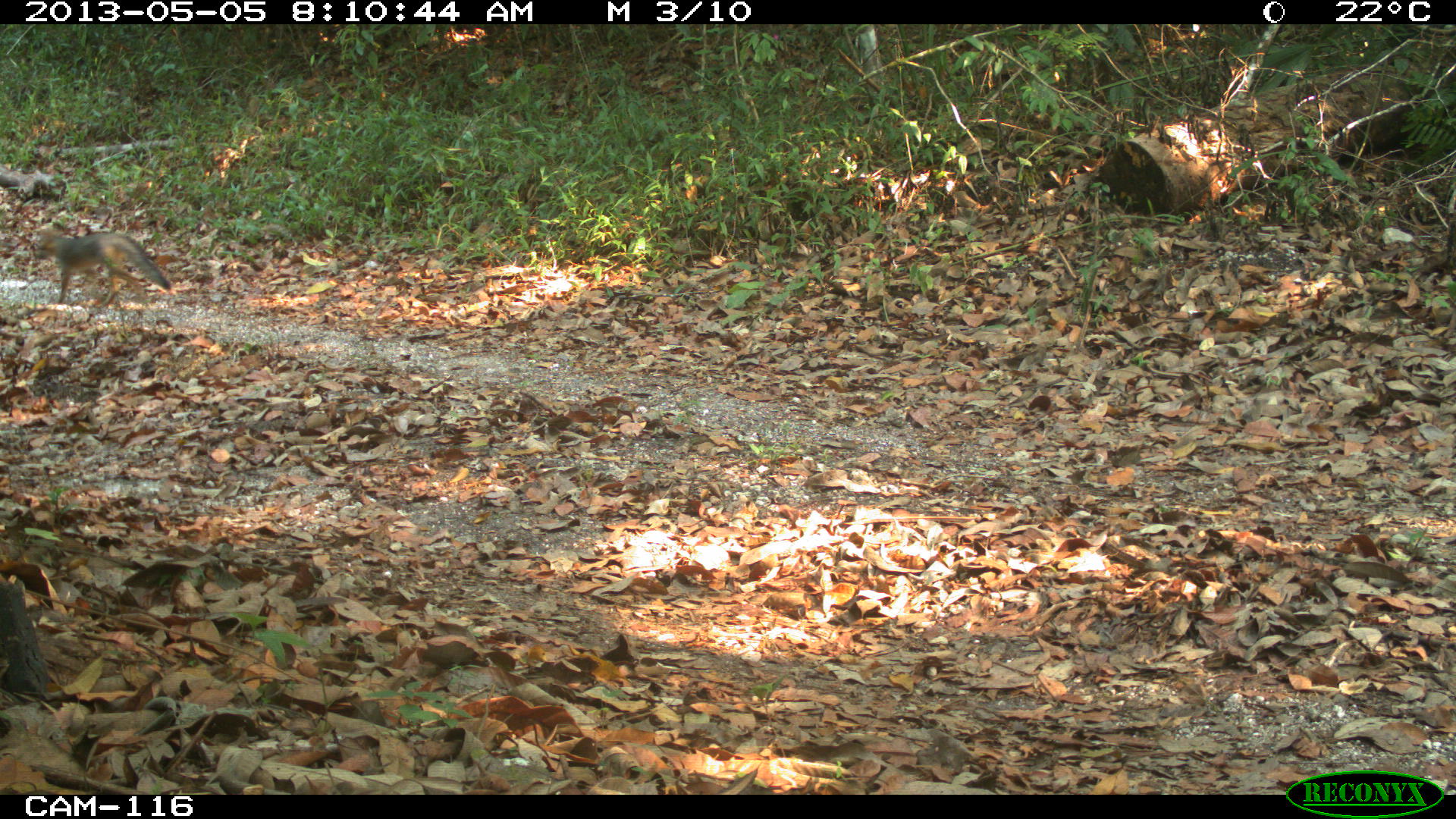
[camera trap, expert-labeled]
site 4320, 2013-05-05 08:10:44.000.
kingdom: Animalia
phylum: Chordata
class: Mammalia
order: Carnivora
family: Canidae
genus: Urocyon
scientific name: Urocyon cinereoargenteus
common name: gray fox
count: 1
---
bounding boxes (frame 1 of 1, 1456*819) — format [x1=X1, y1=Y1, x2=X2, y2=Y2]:
urocyon cinereoargenteus: [x1=33, y1=228, x2=176, y2=309]